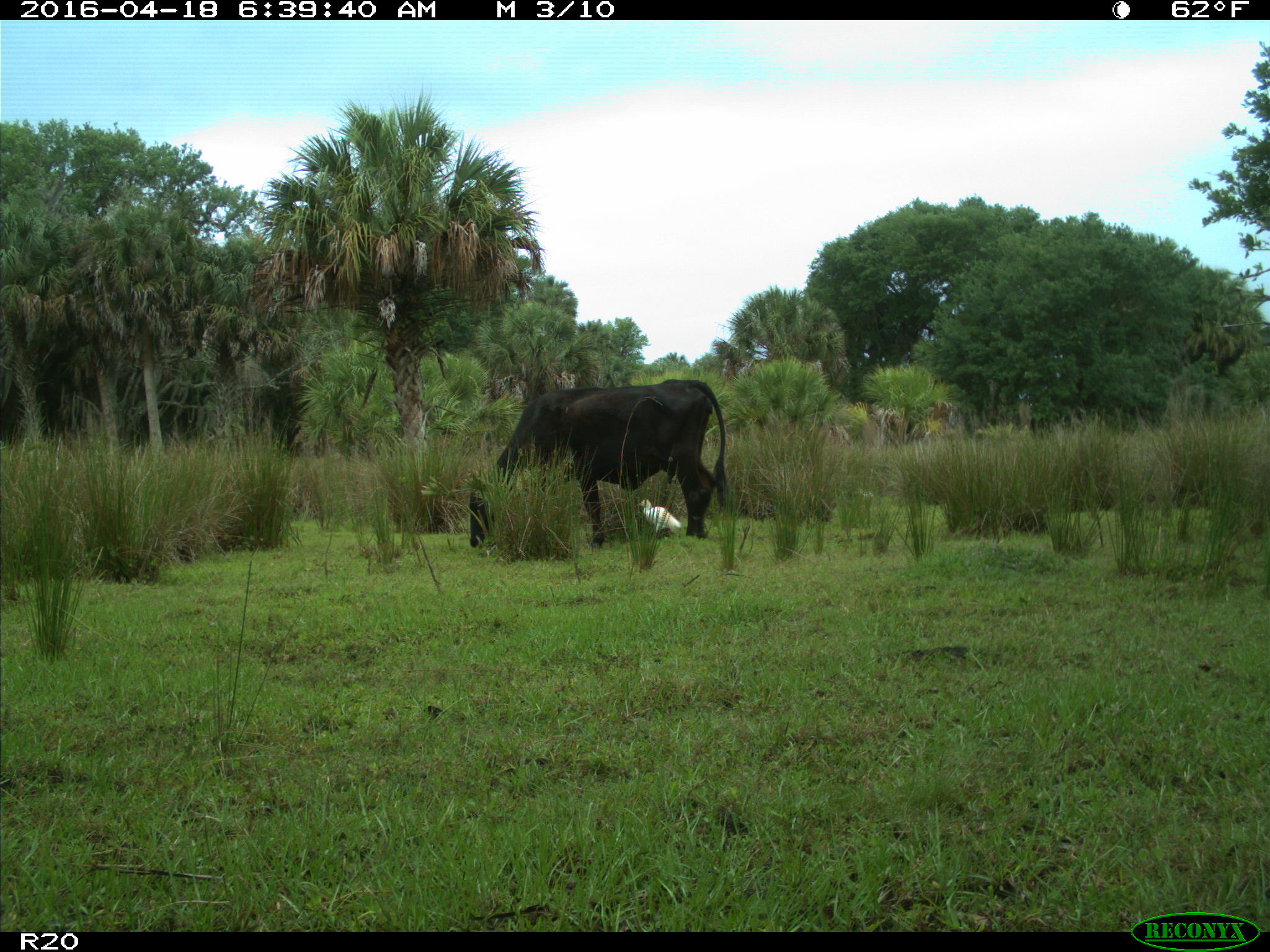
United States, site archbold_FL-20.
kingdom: Animalia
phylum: Chordata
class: Mammalia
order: Artiodactyla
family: Bovidae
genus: Bos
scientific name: Bos taurus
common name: domestic cow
Bos taurus (domestic cow).